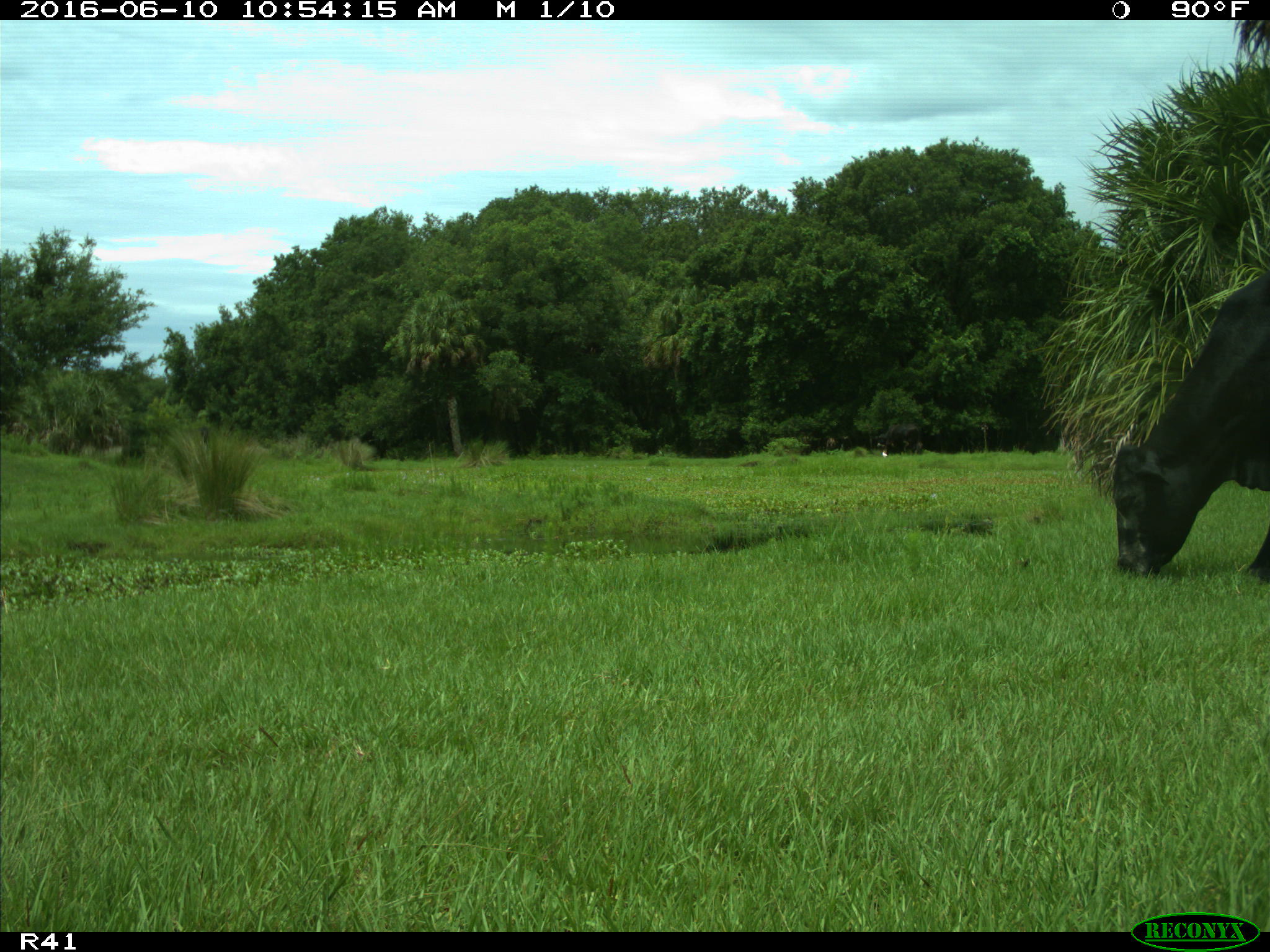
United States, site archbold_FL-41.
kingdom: Animalia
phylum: Chordata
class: Mammalia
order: Artiodactyla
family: Bovidae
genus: Bos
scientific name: Bos taurus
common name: domestic cow